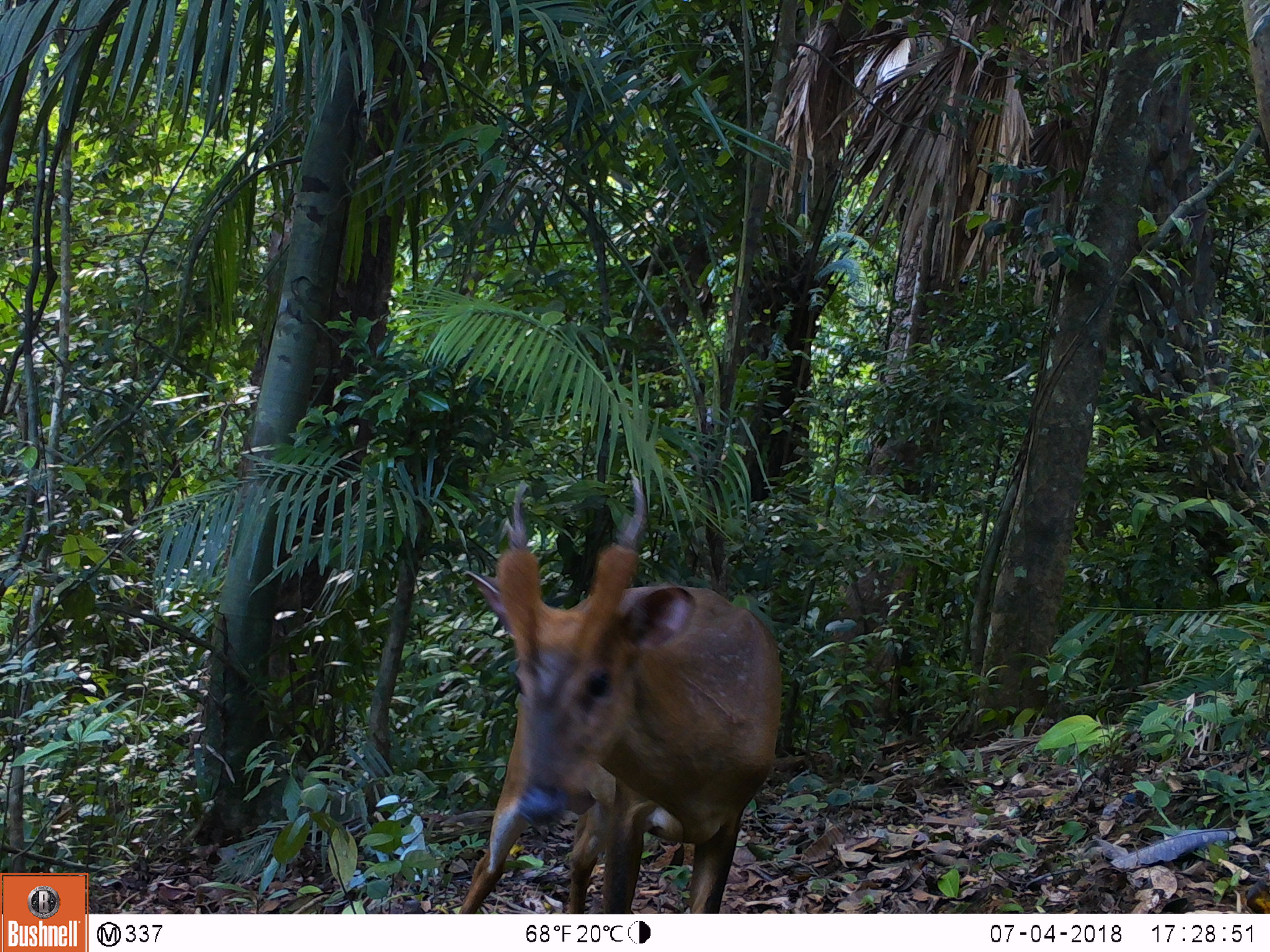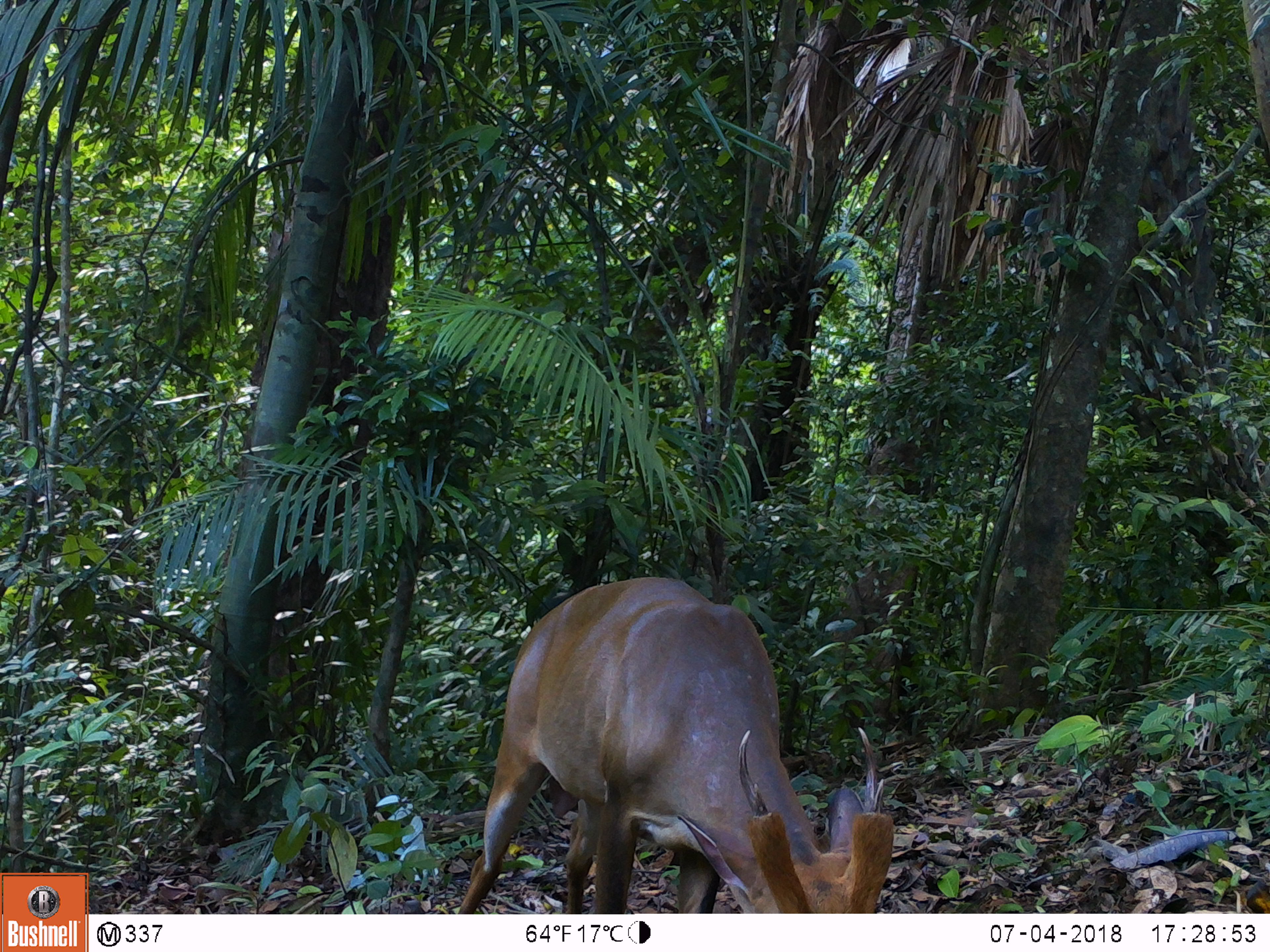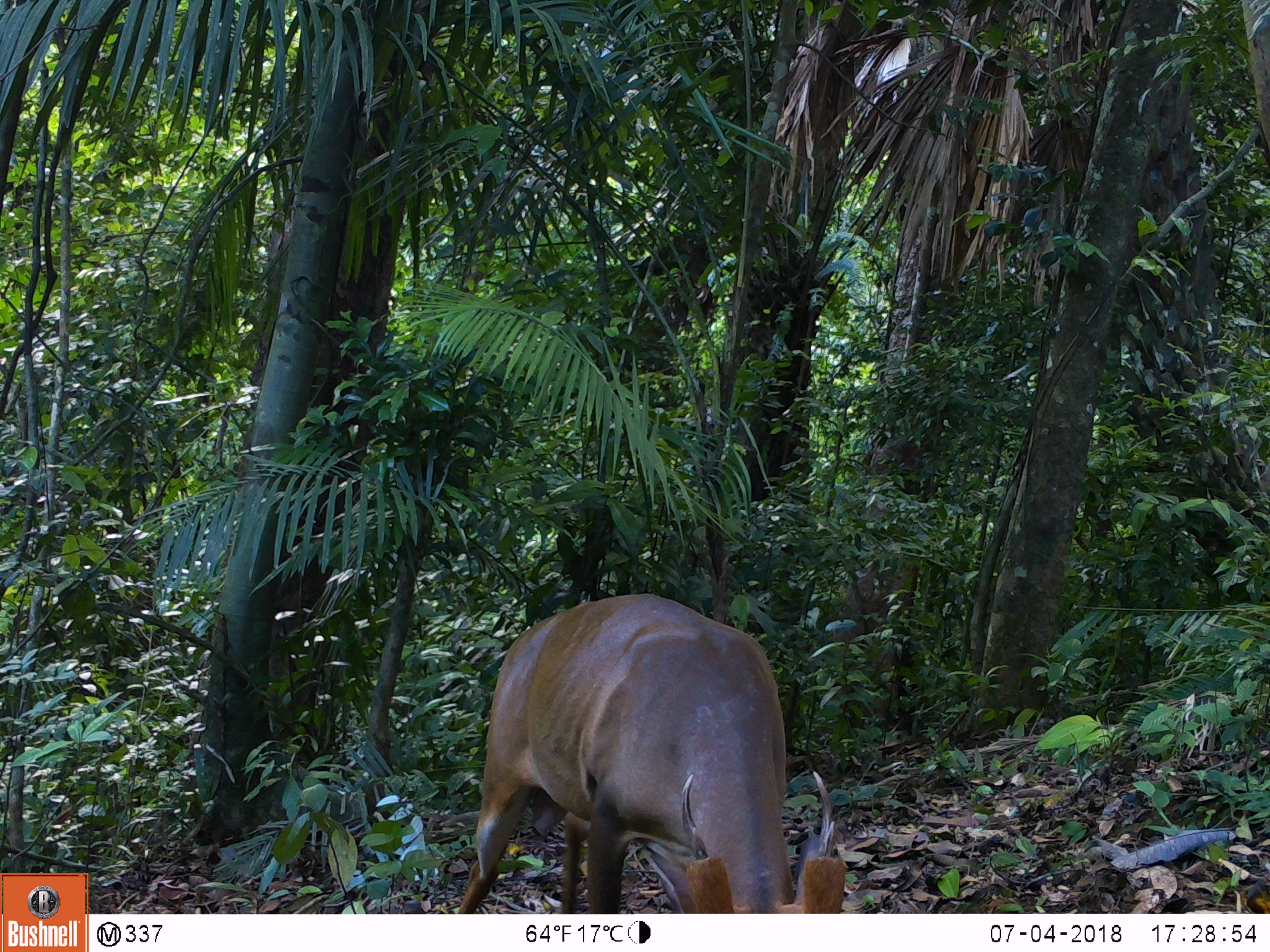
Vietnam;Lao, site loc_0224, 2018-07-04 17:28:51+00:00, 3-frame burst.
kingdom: Animalia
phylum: Chordata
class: Mammalia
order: Artiodactyla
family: Cervidae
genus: Muntiacus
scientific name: Muntiacus vuquangensis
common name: large-antlered muntjac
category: large antlered muntjac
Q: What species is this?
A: Large antlered muntjac (large-antlered muntjac) (Muntiacus vuquangensis).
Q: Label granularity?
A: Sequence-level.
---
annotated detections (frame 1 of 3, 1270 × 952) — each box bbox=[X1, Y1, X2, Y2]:
large antlered muntjac: bbox=[456, 472, 782, 913]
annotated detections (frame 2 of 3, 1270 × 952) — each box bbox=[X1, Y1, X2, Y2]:
large antlered muntjac: bbox=[456, 575, 894, 913]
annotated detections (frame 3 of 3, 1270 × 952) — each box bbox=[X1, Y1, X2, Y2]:
large antlered muntjac: bbox=[456, 591, 847, 914]